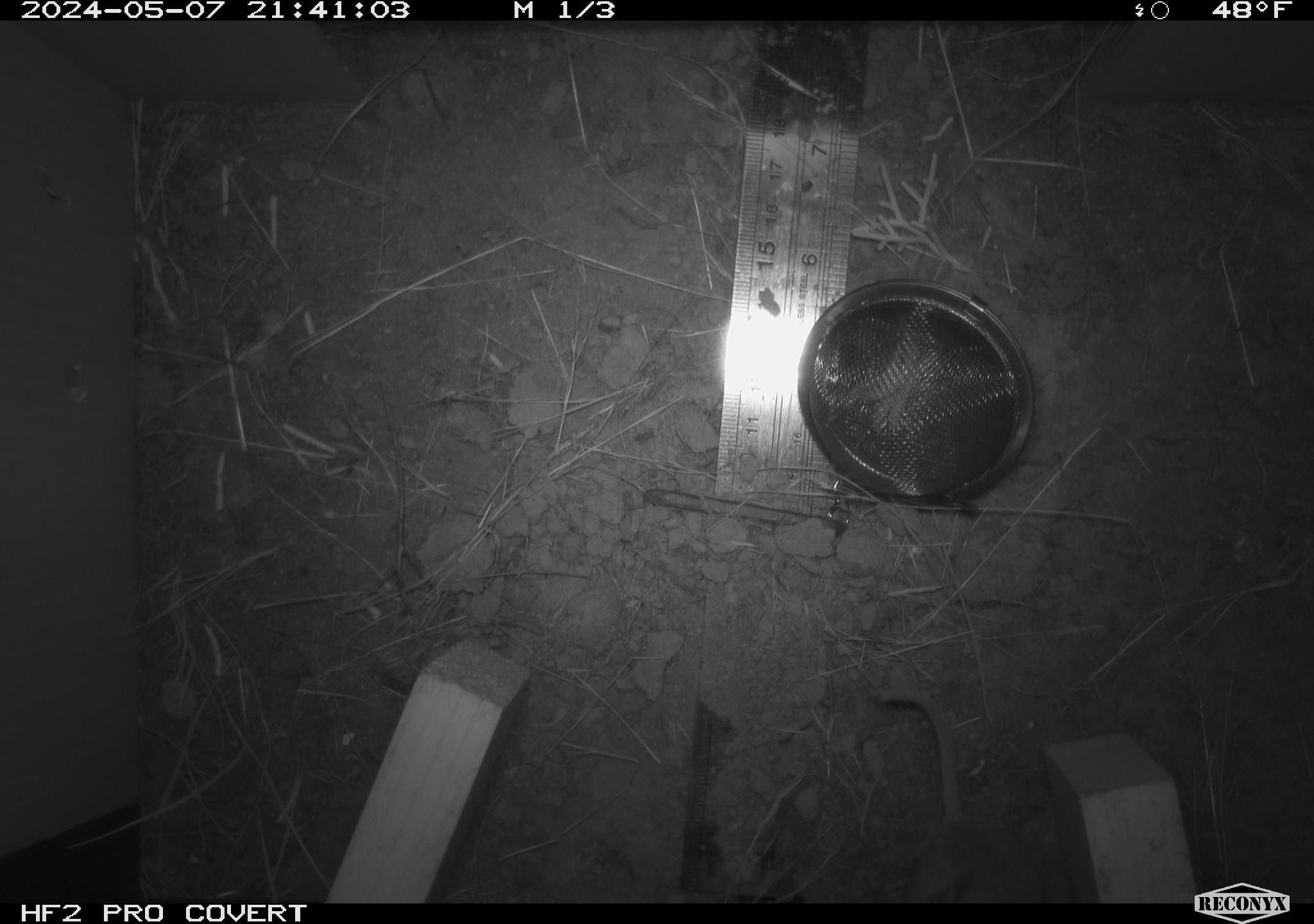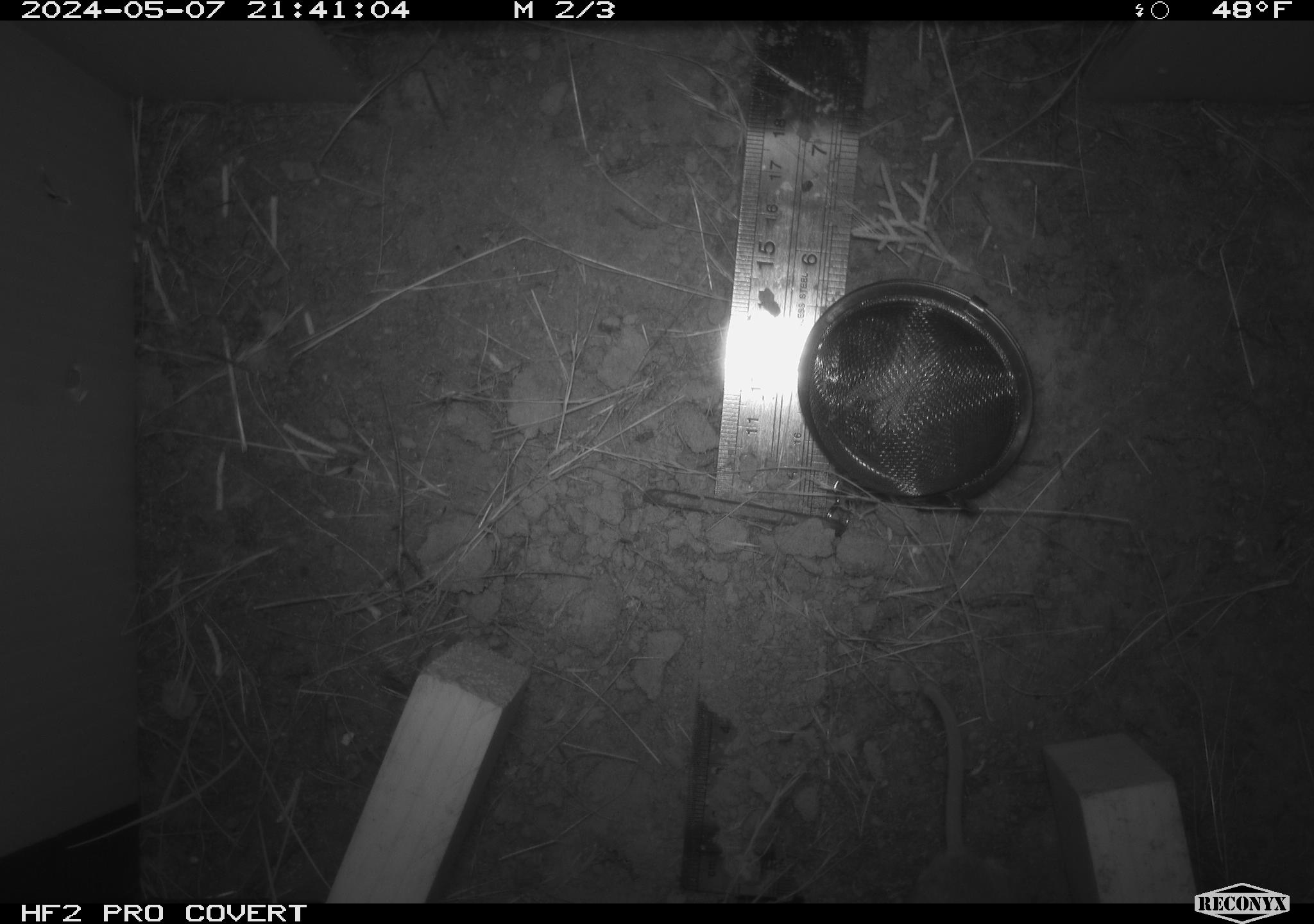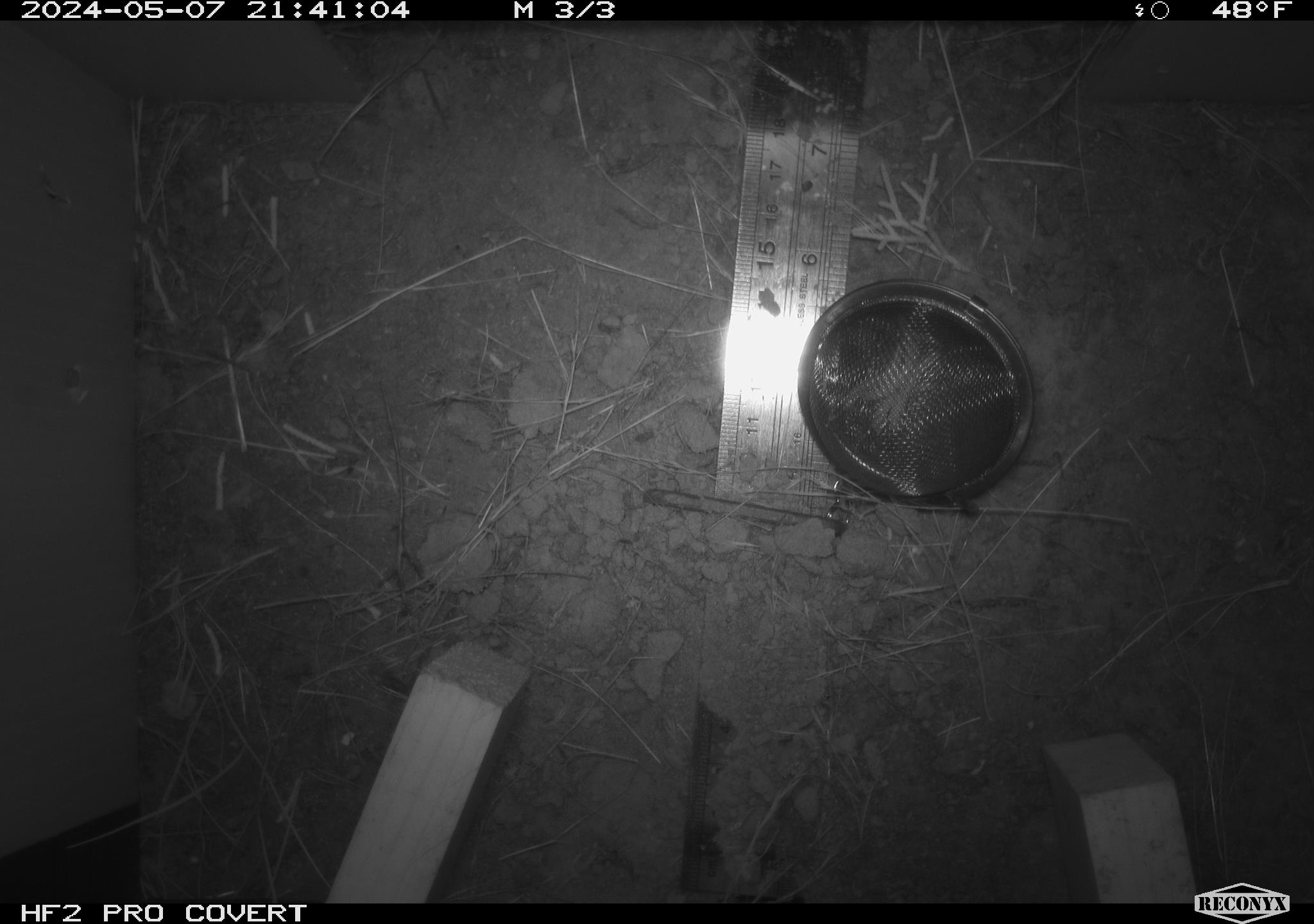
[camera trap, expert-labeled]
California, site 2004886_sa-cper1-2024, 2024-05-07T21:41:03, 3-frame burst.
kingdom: Animalia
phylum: Chordata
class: Mammalia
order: Rodentia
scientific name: Rodentia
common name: rodent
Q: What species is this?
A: Rodent (Rodentia).